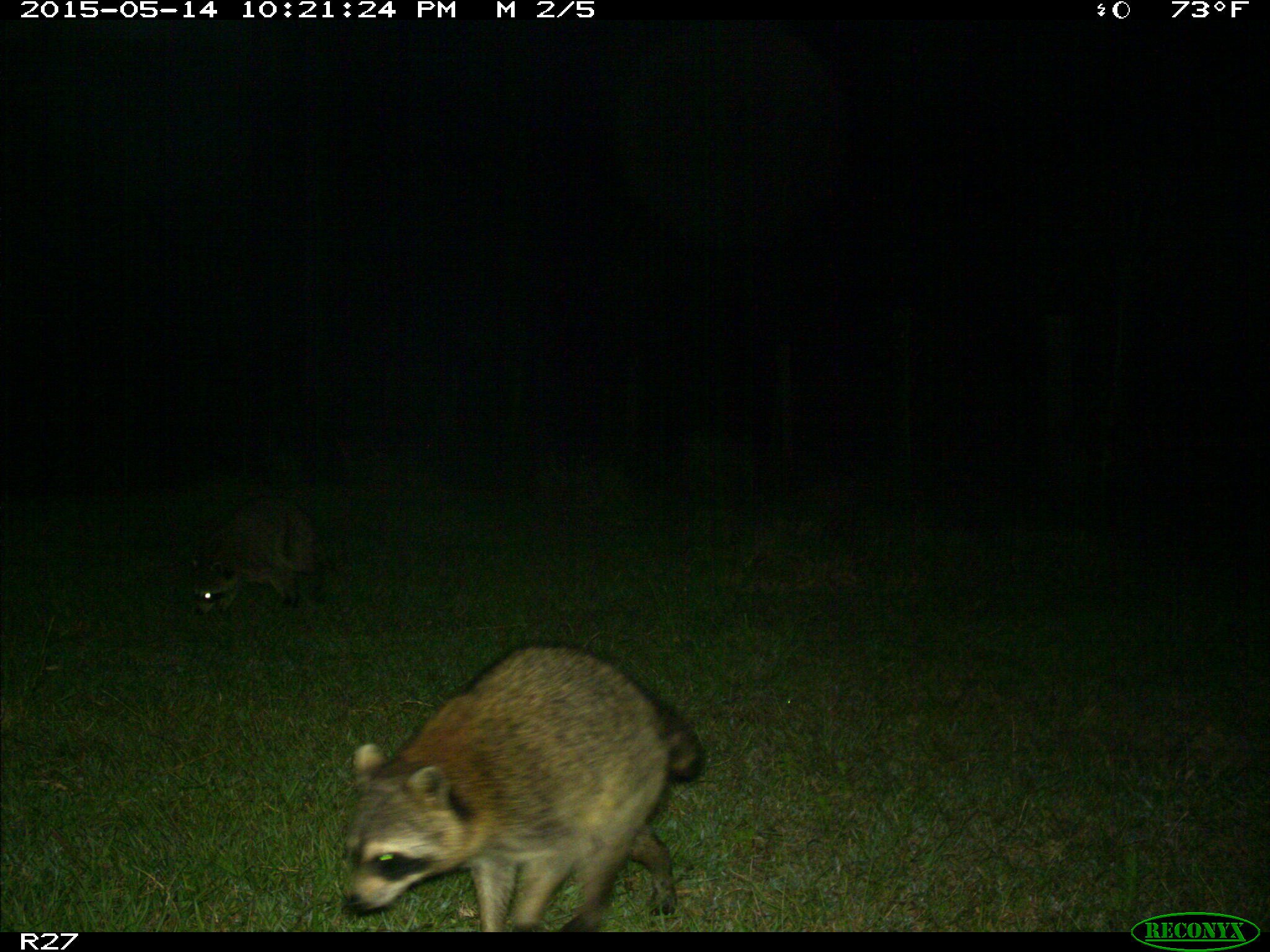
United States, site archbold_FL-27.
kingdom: Animalia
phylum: Chordata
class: Mammalia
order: Carnivora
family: Procyonidae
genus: Procyon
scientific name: Procyon lotor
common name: common raccoon